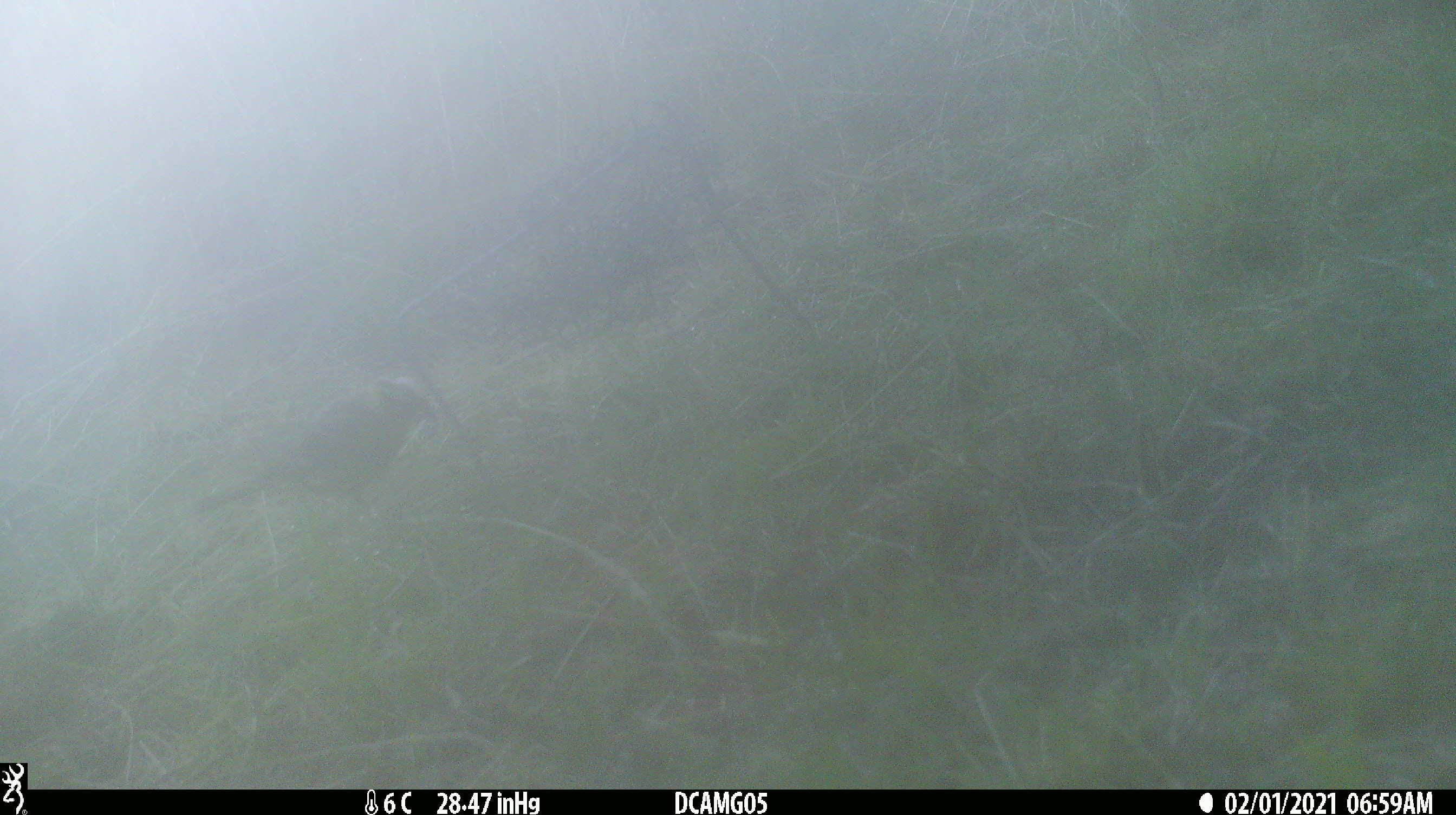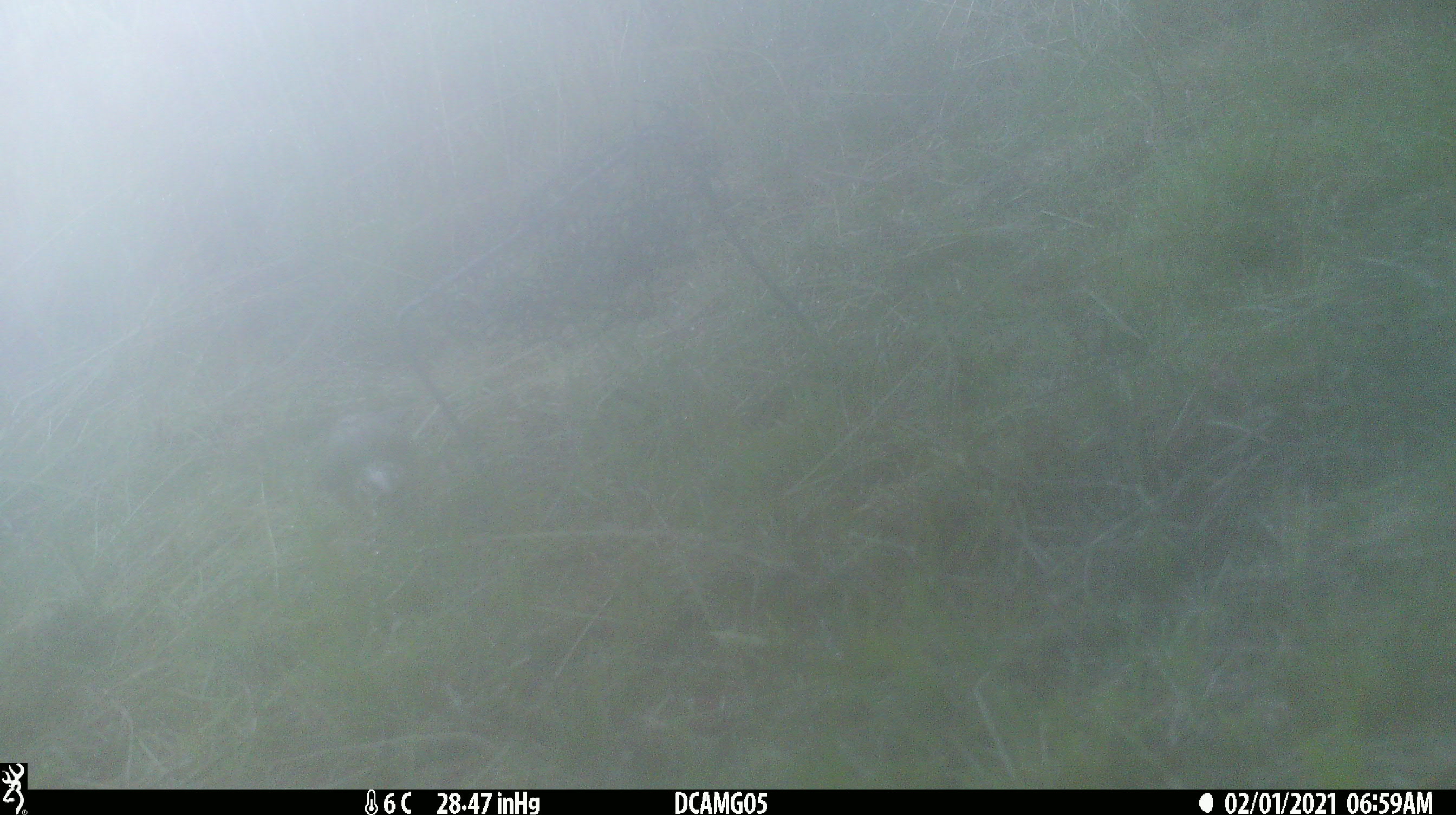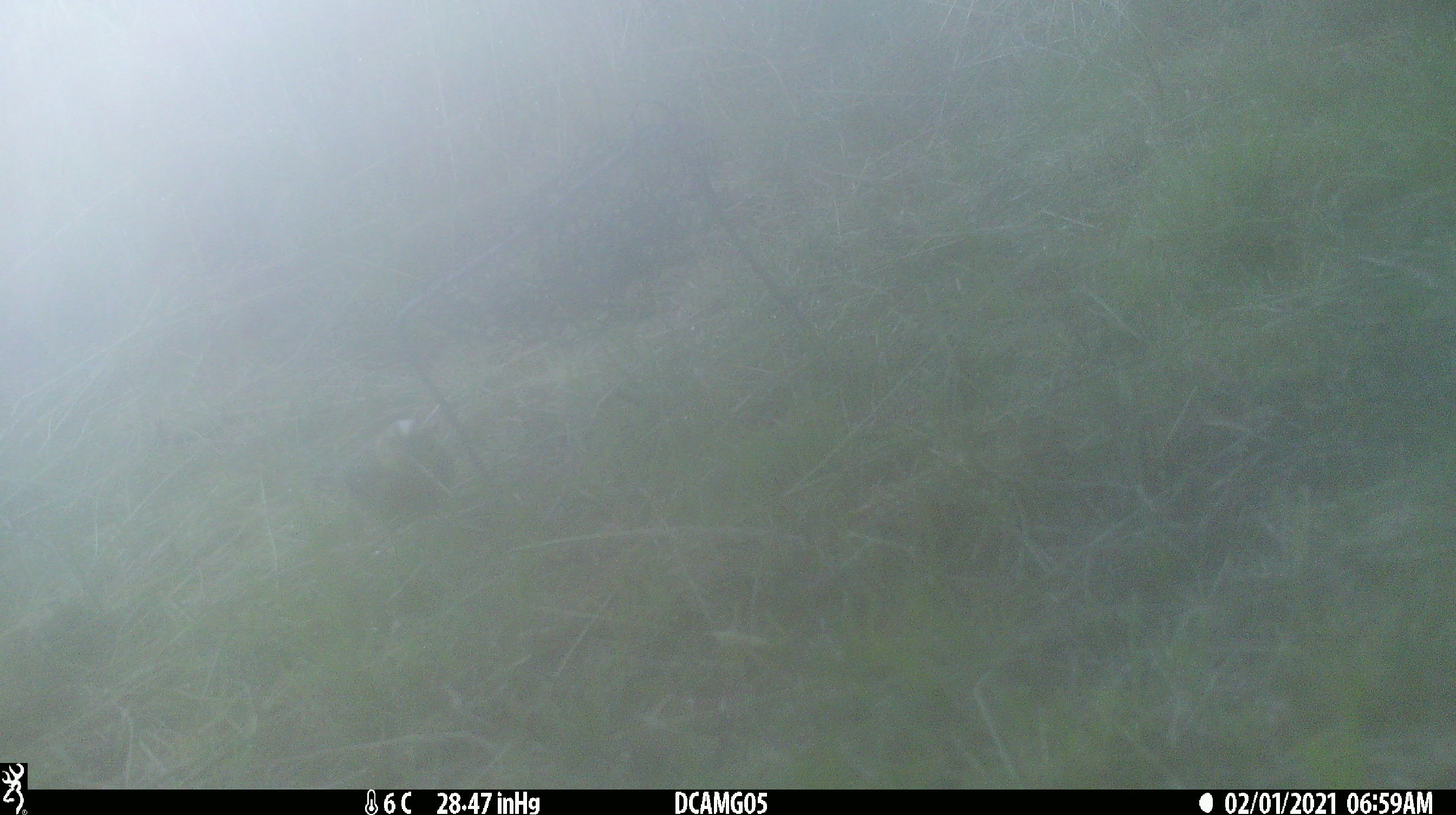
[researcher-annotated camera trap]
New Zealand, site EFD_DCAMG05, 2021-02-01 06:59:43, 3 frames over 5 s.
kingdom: Animalia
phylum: Chordata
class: Aves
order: Passeriformes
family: Emberizidae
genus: Emberiza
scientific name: Emberiza citrinella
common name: yellowhammer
Yellowhammer (Emberiza citrinella).